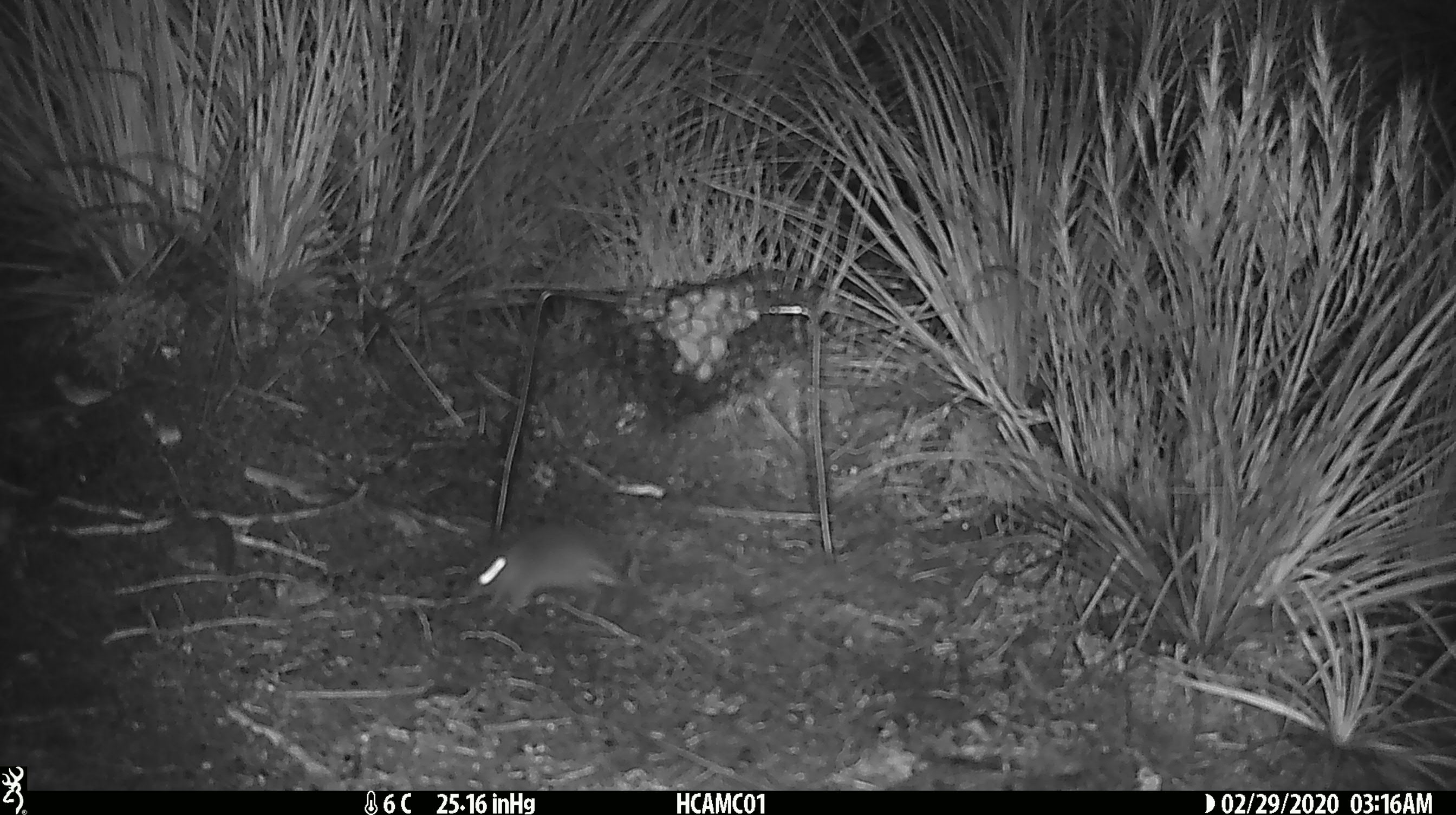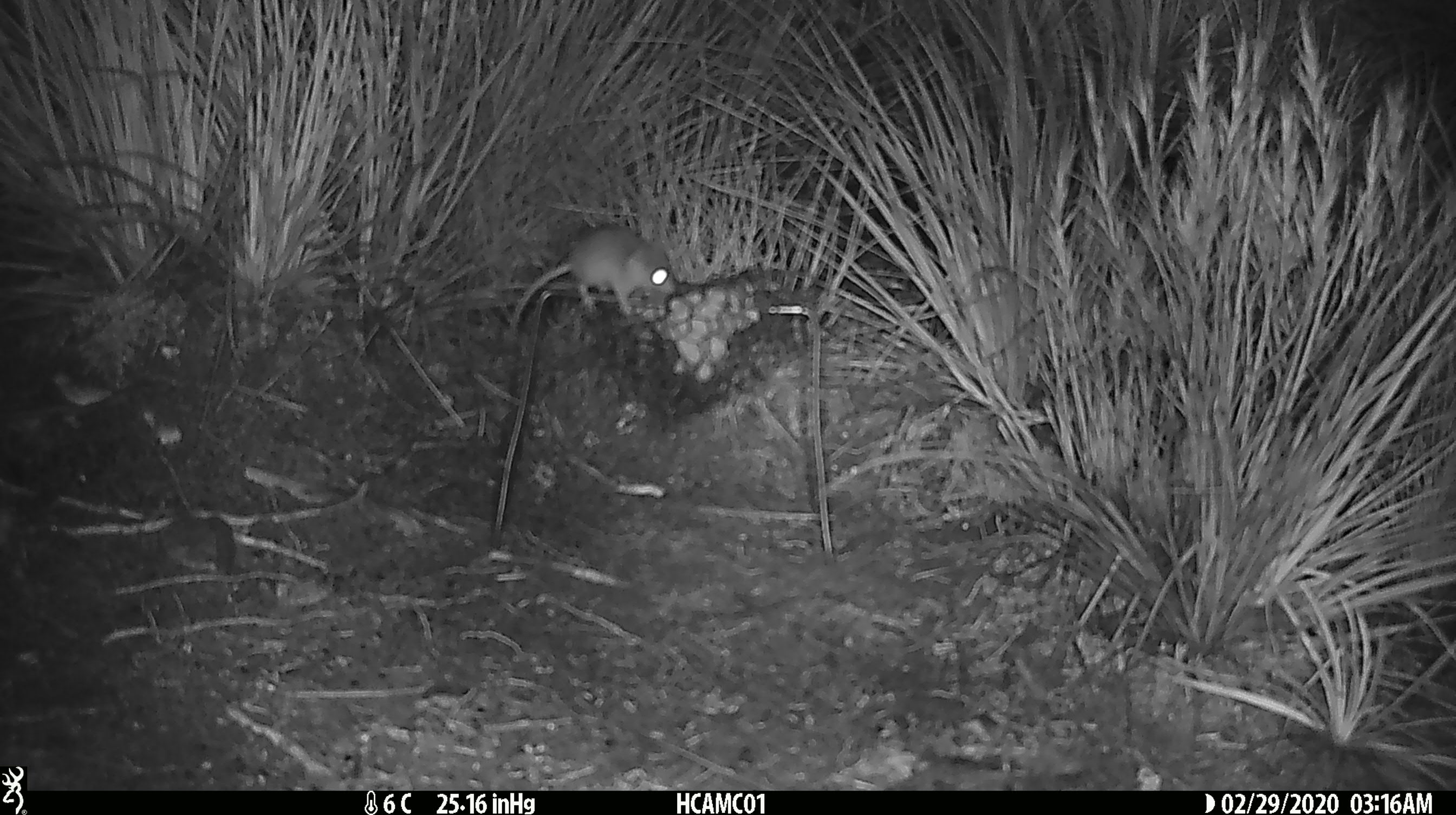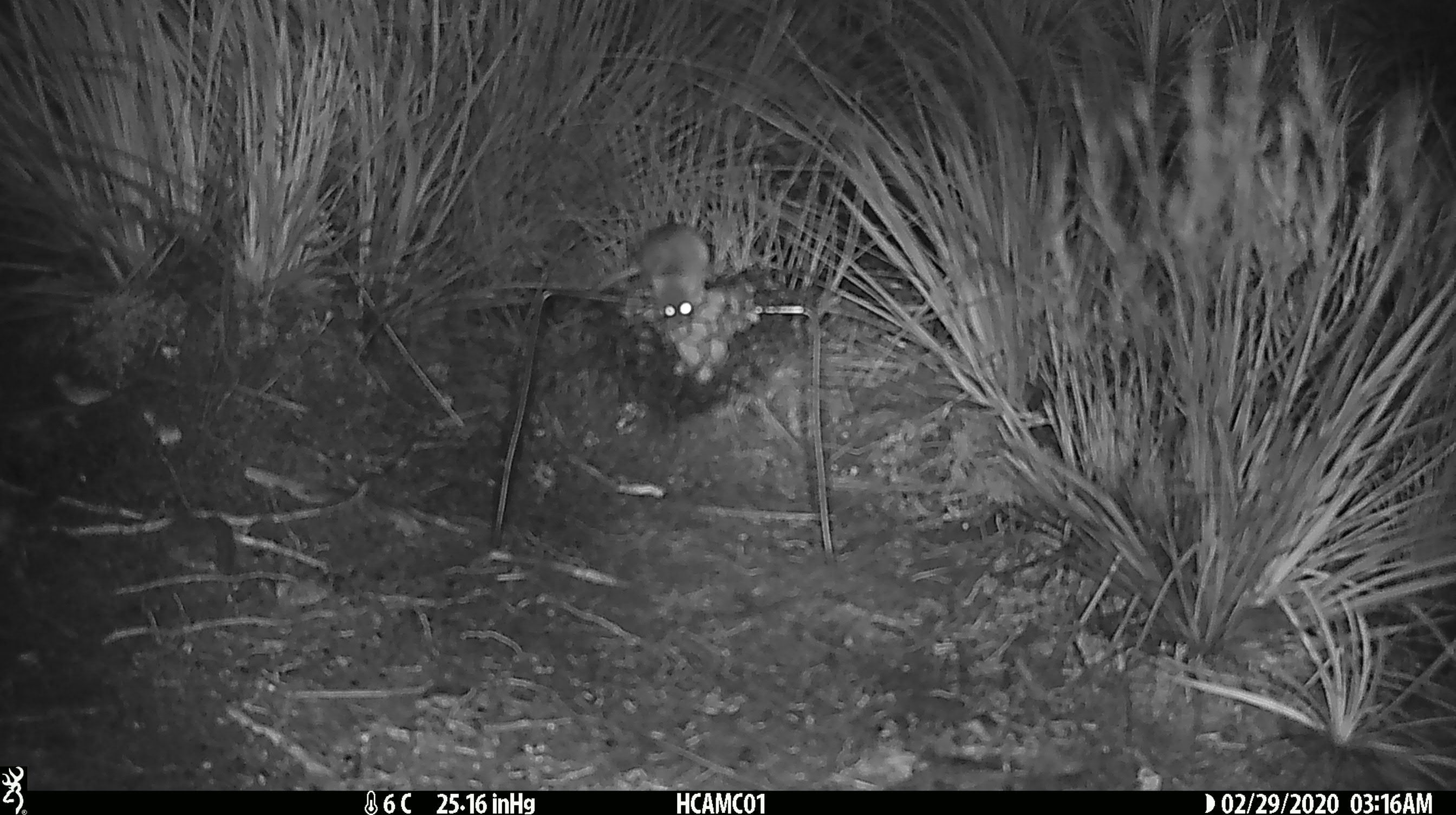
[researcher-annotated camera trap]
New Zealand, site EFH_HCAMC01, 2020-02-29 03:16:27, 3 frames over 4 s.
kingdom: Animalia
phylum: Chordata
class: Mammalia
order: Rodentia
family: Muridae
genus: Mus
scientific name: Mus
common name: mouse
Mouse (Mus).